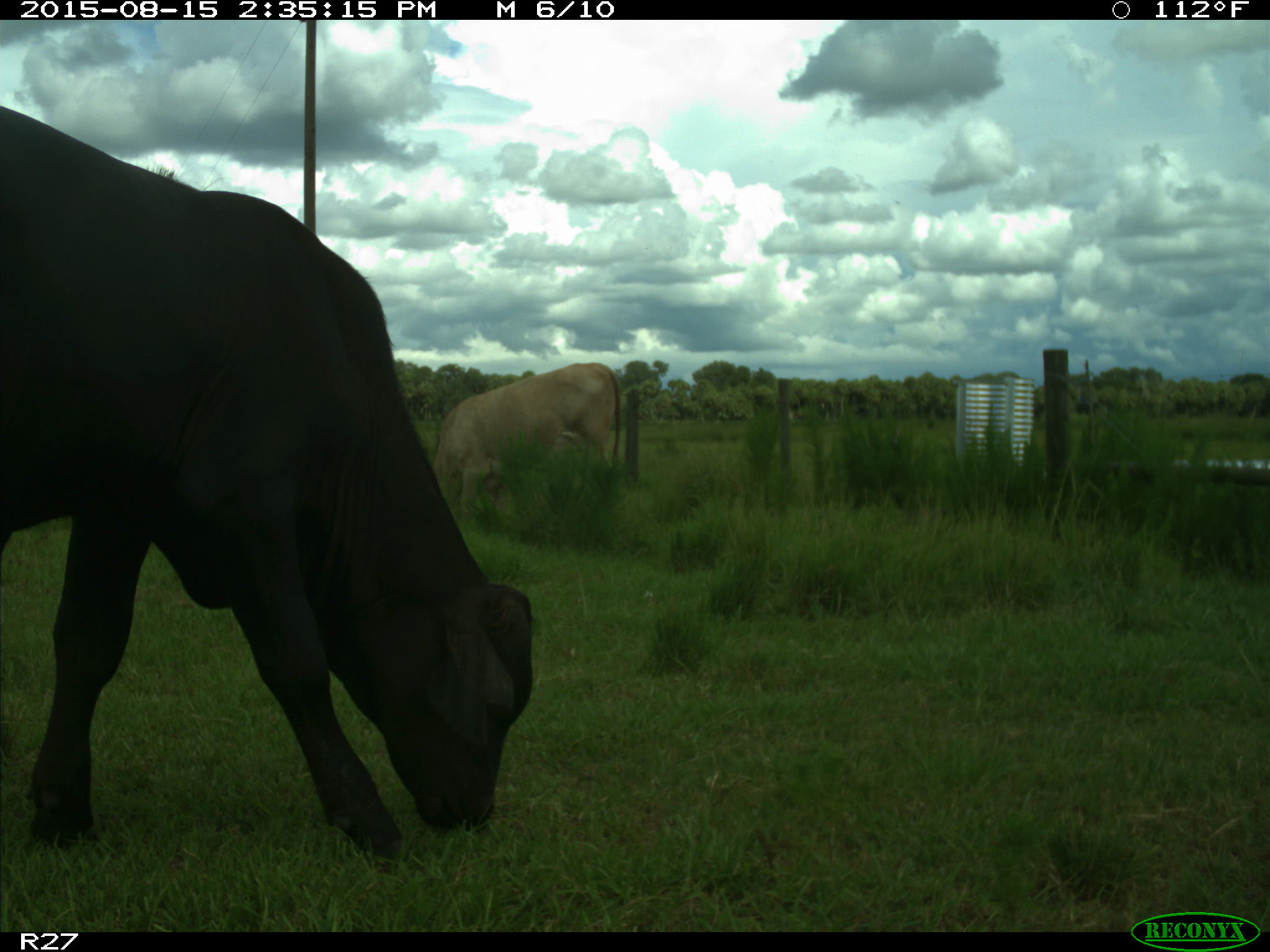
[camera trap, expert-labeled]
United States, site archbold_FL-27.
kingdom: Animalia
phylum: Chordata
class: Mammalia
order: Artiodactyla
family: Bovidae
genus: Bos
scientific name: Bos taurus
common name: domestic cow